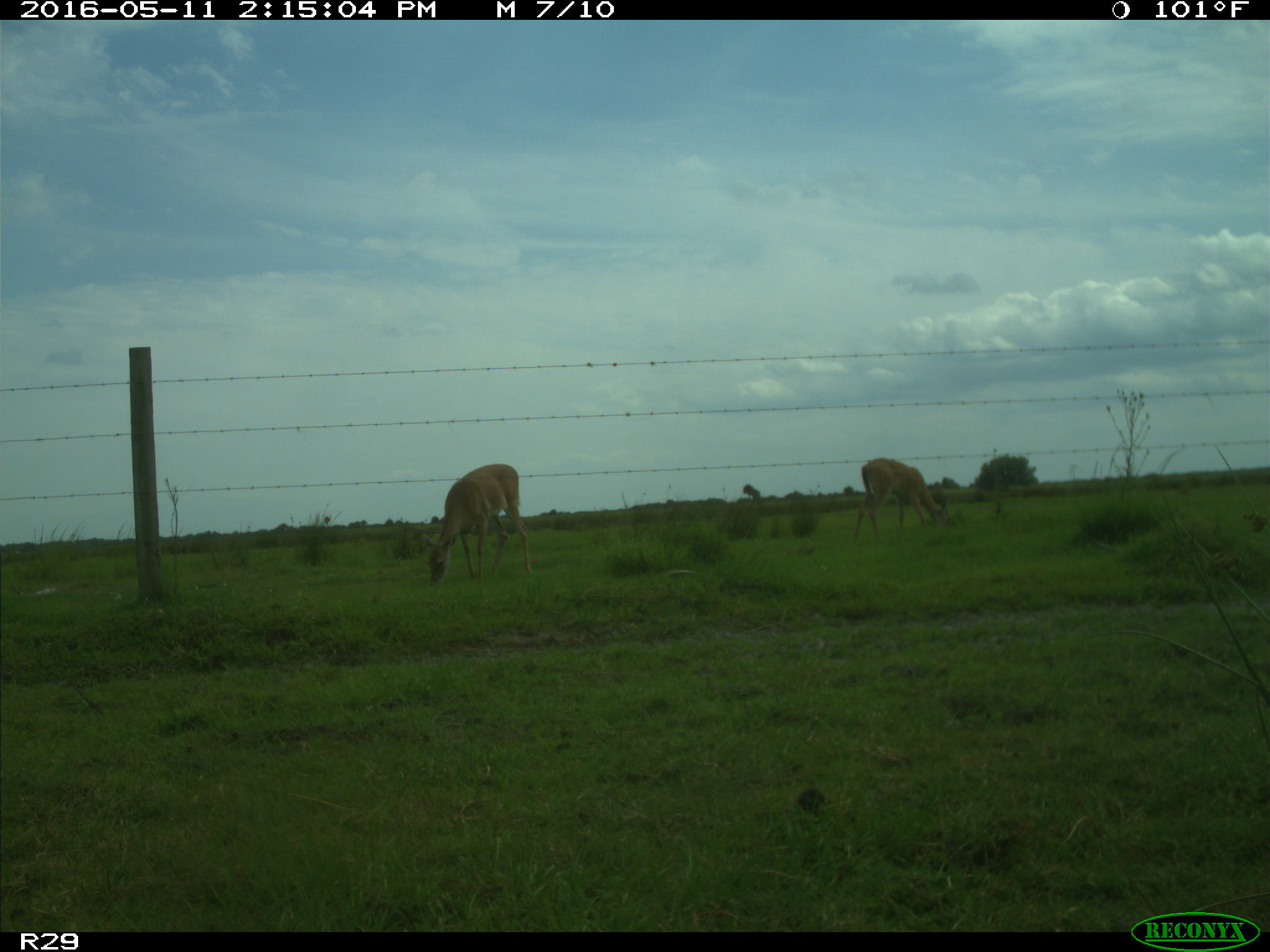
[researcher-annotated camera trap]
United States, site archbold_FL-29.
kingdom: Animalia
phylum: Chordata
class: Mammalia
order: Artiodactyla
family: Cervidae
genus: Odocoileus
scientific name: Odocoileus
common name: deer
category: unidentified deer